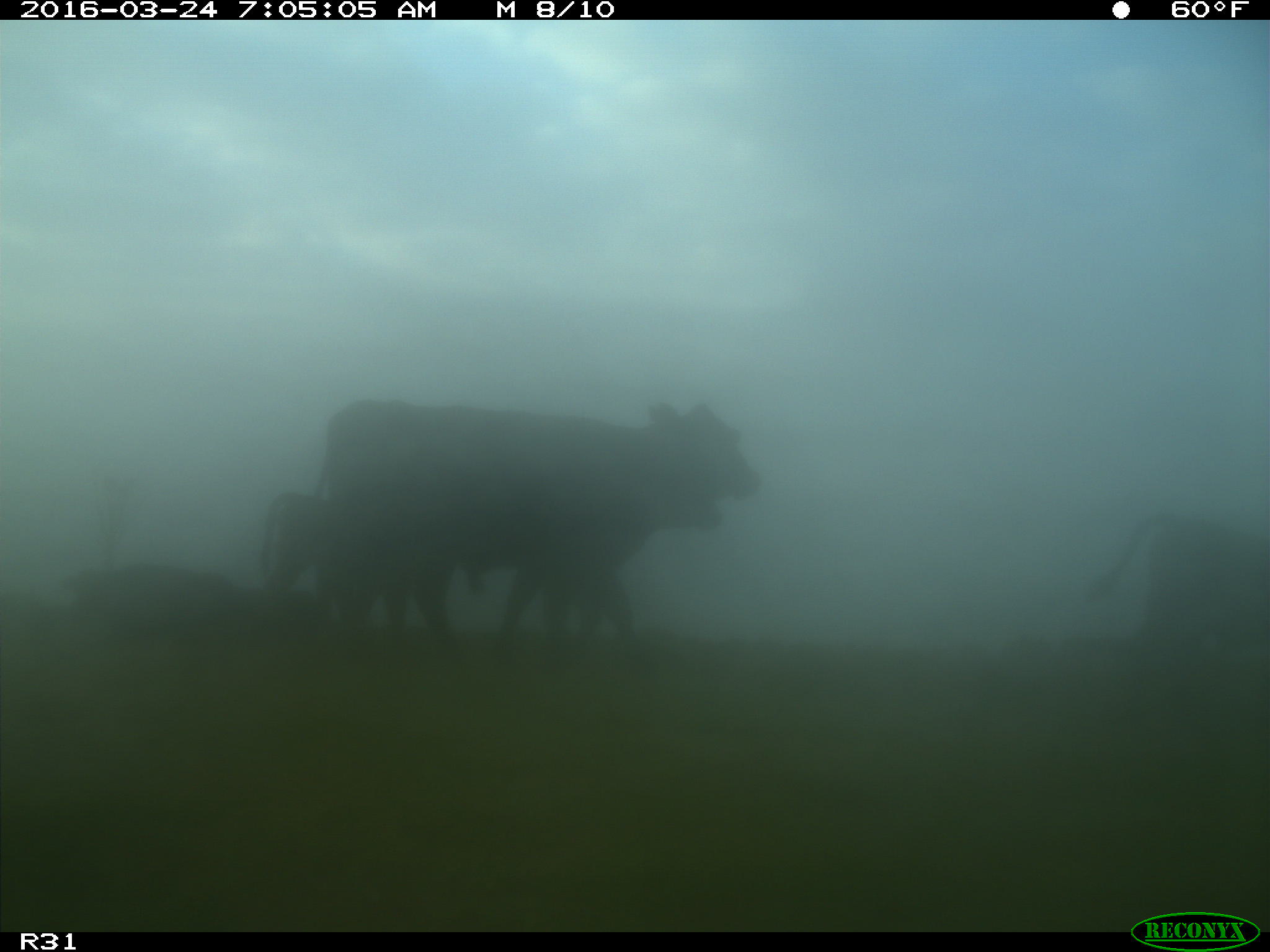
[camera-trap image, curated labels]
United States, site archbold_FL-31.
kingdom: Animalia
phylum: Chordata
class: Mammalia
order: Artiodactyla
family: Bovidae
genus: Bos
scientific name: Bos taurus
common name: domestic cow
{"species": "Bos taurus (domestic cow)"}